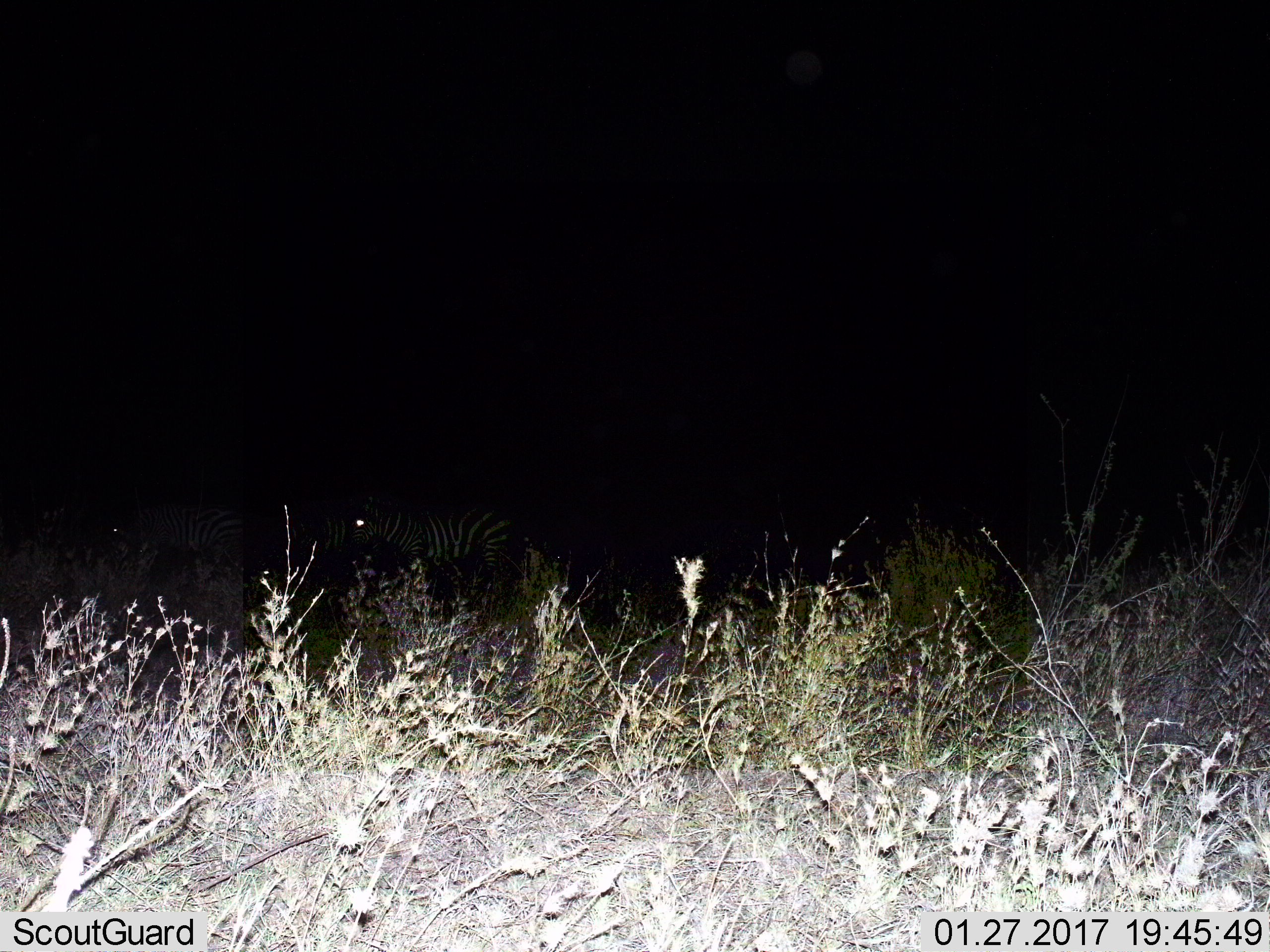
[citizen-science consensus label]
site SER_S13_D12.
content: unidentified animal